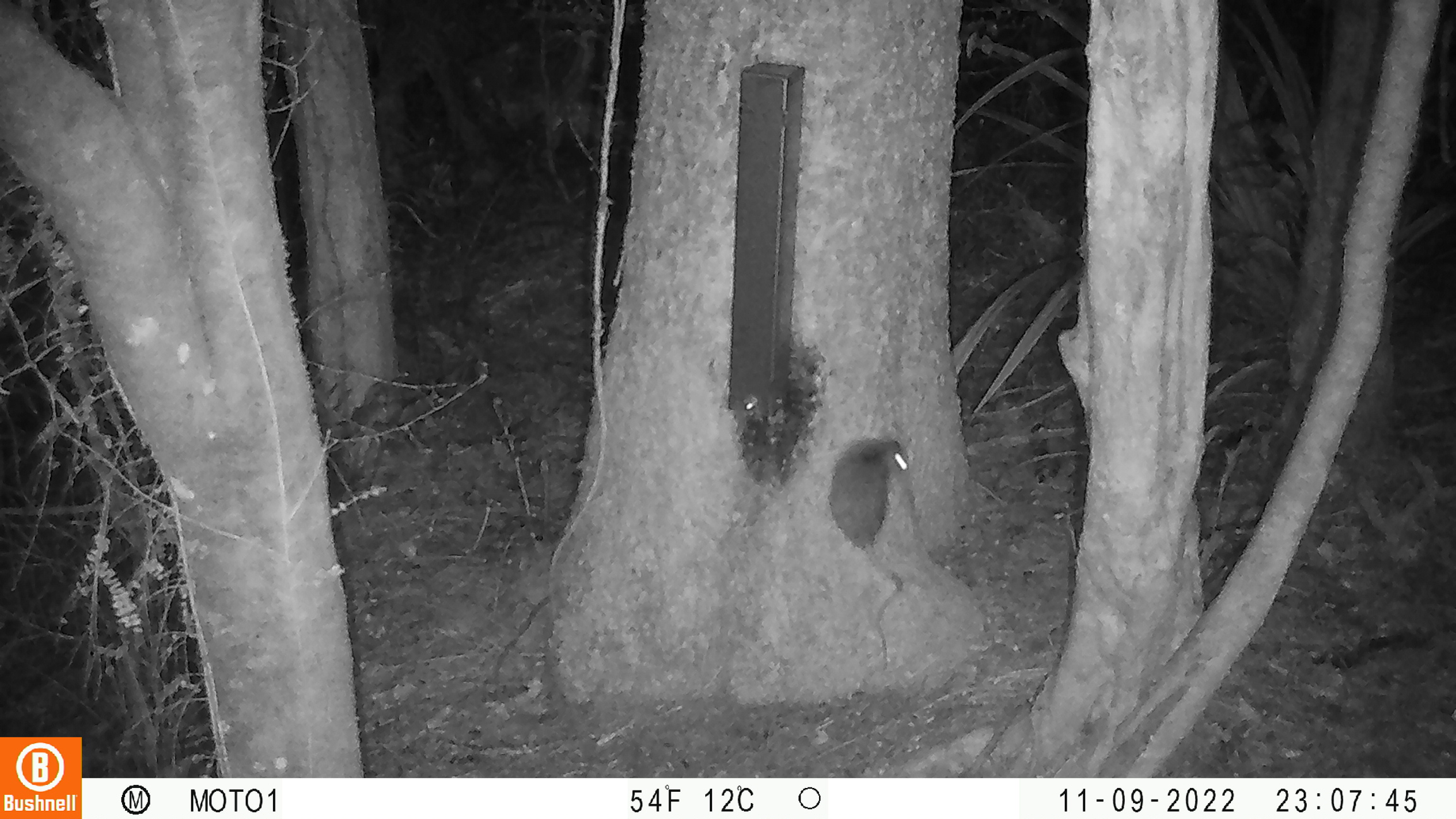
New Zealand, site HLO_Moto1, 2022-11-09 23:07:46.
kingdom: Animalia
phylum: Chordata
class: Mammalia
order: Rodentia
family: Muridae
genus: Rattus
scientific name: Rattus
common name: rat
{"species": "rat (Rattus)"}